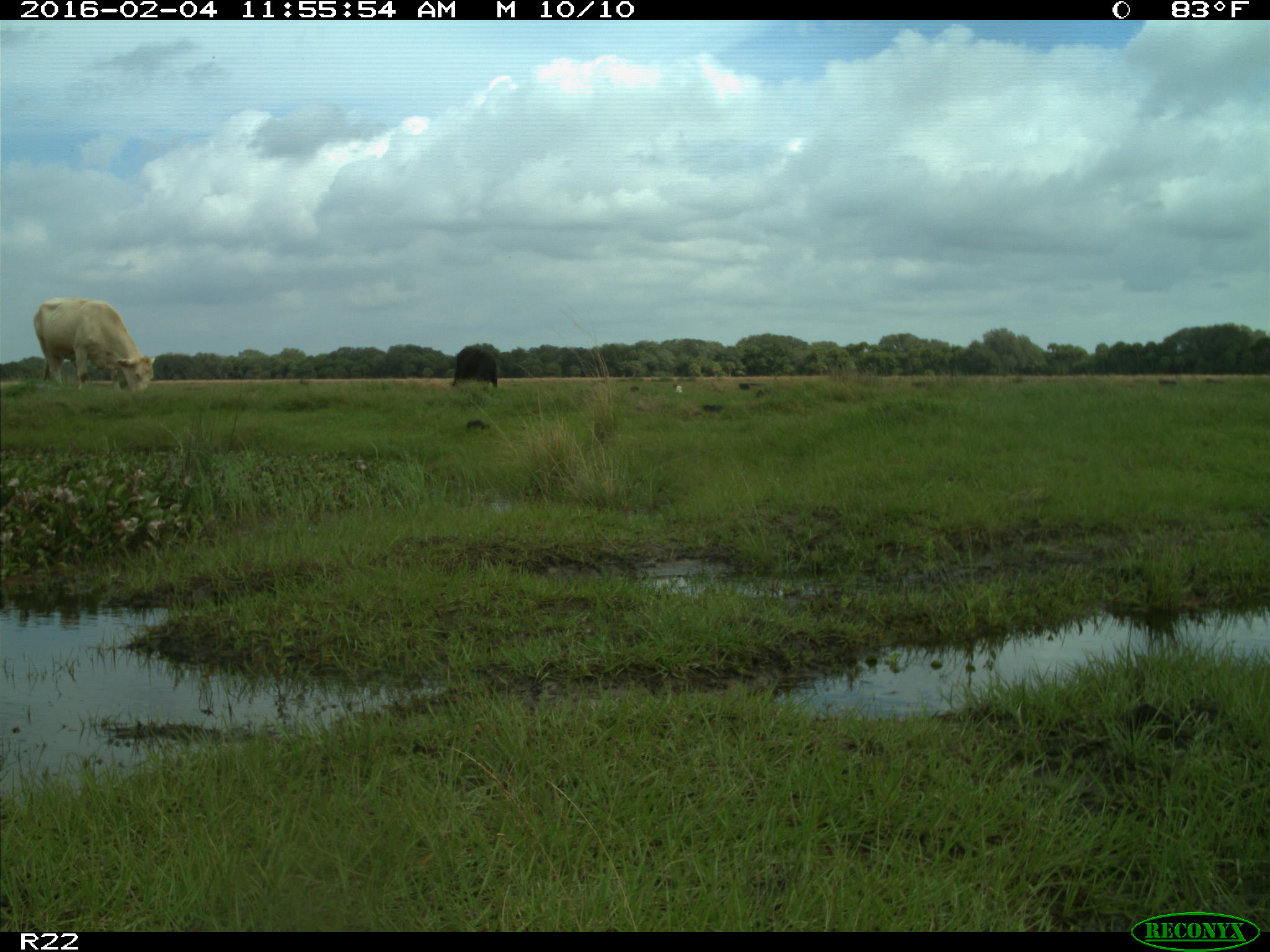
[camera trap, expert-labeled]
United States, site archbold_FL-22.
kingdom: Animalia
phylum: Chordata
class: Mammalia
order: Artiodactyla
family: Bovidae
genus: Bos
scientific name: Bos taurus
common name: domestic cow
Bos taurus (domestic cow).